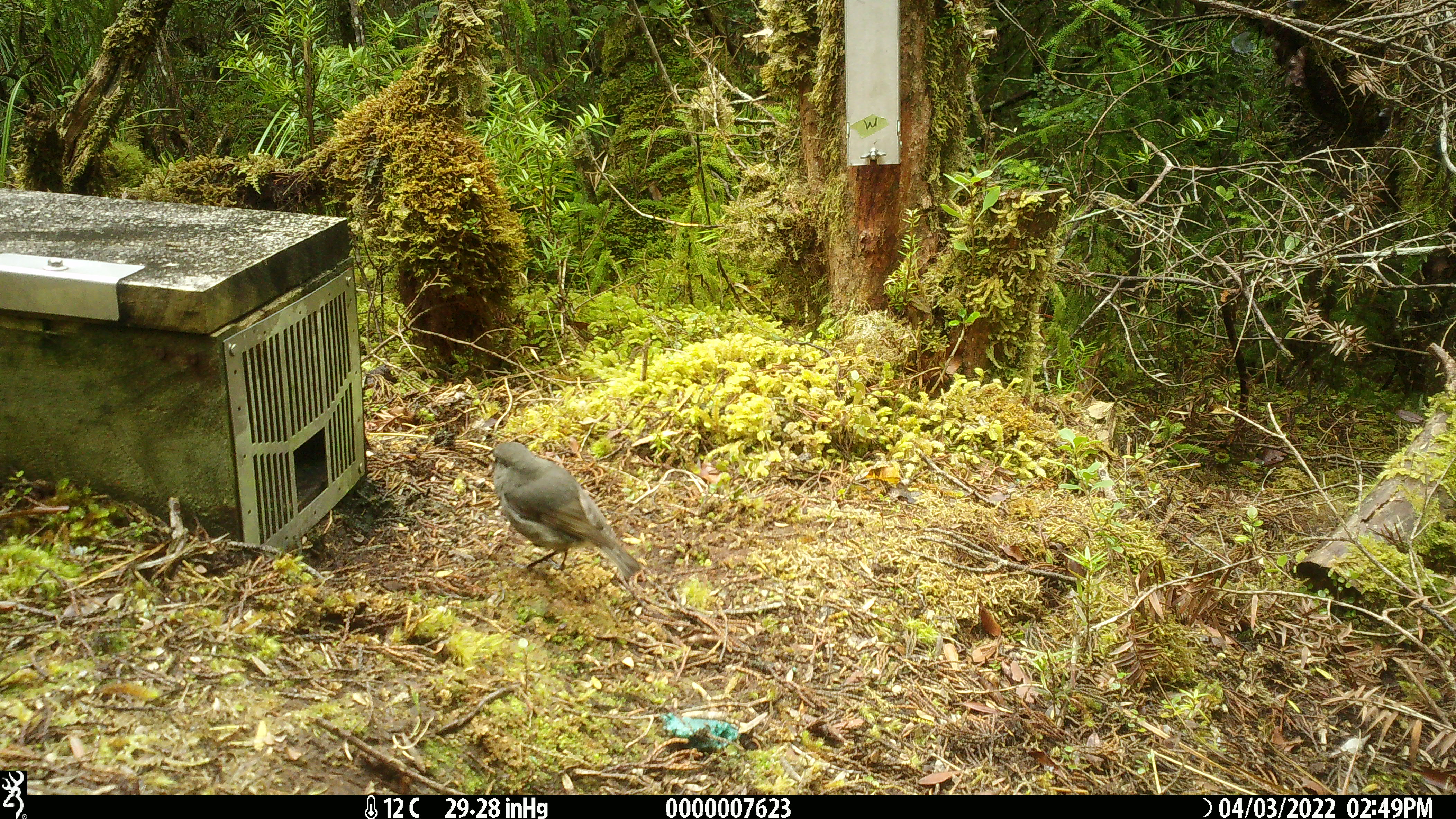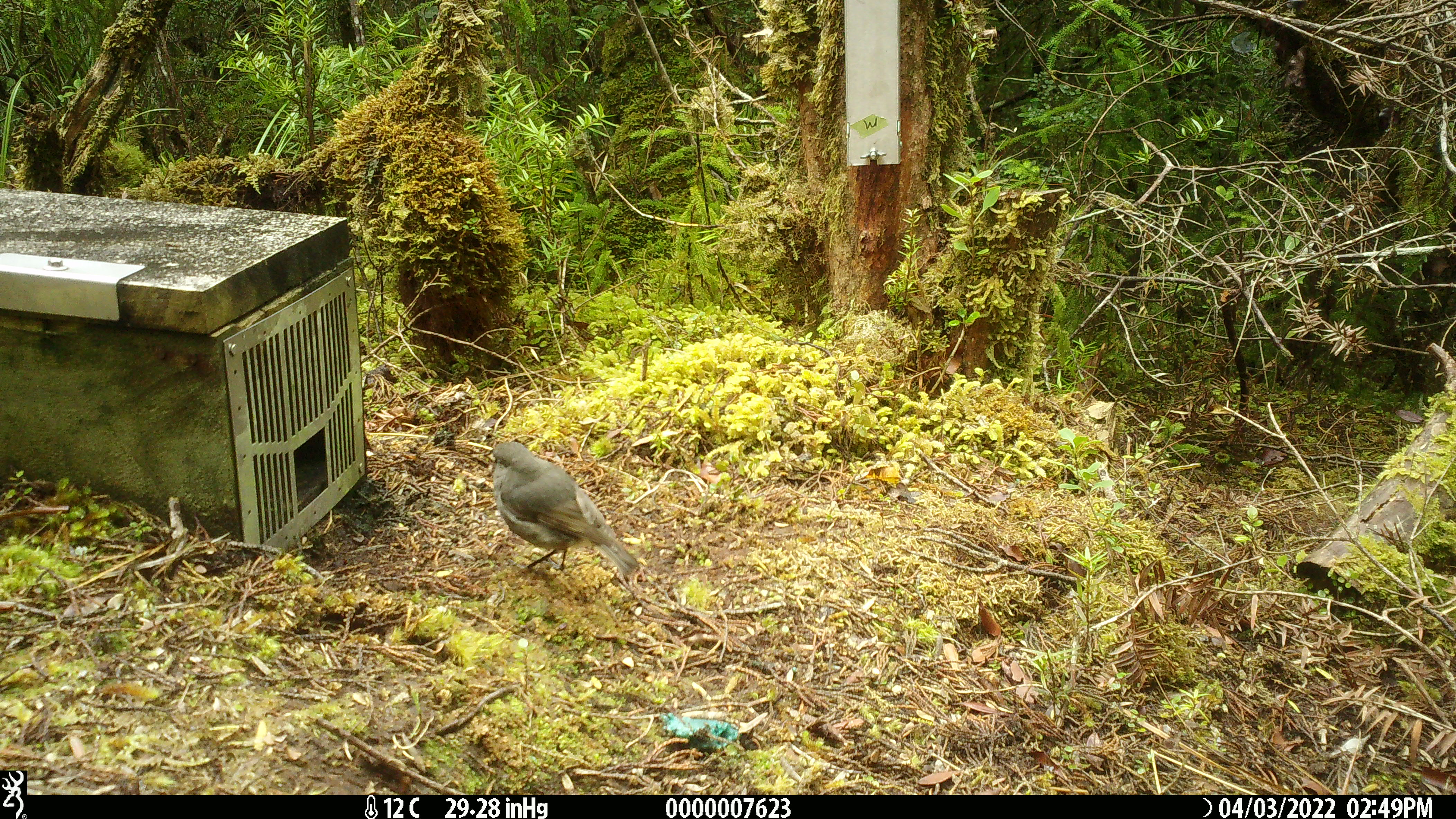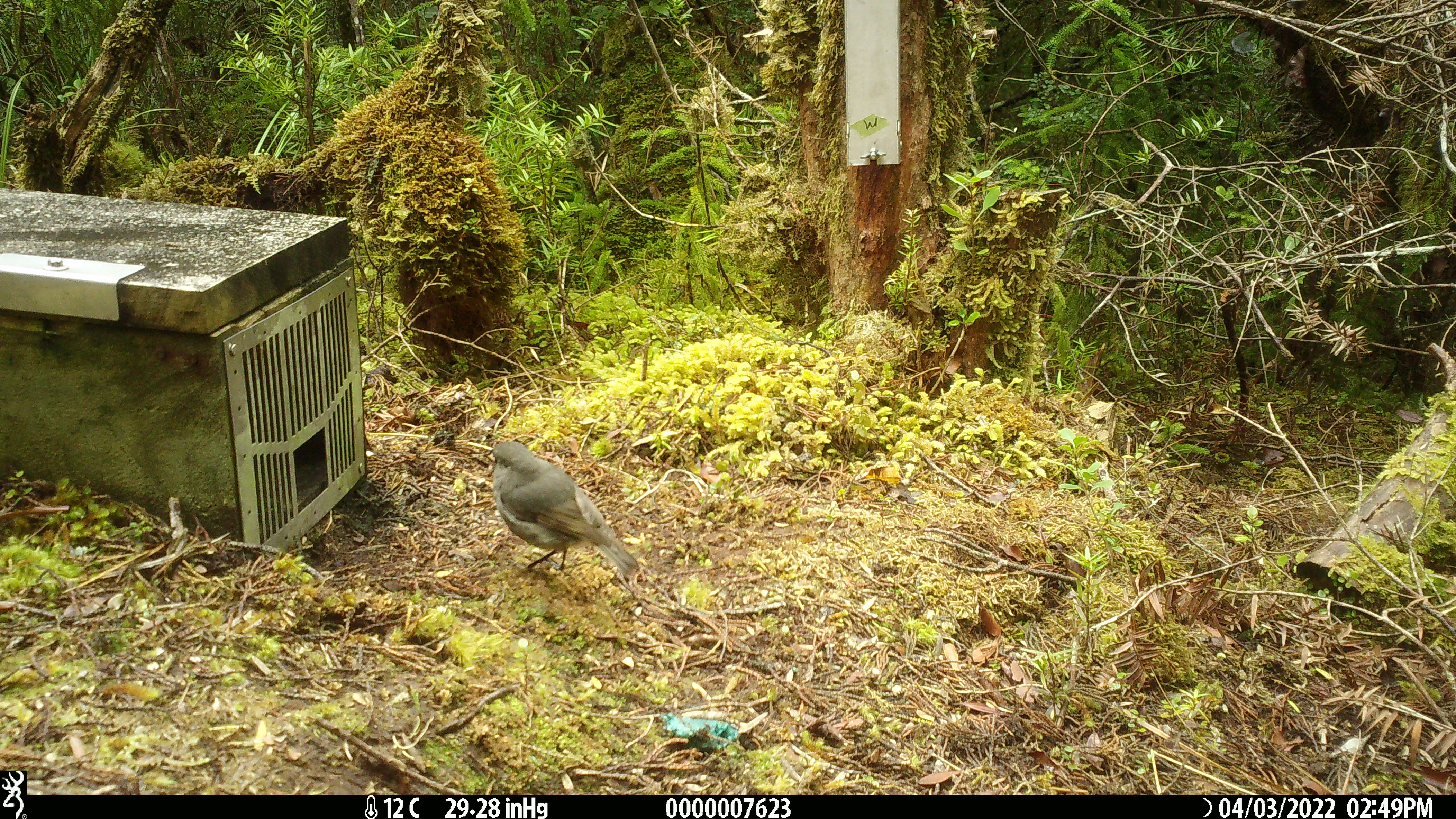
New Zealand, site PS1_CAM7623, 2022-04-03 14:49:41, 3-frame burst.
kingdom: Animalia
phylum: Chordata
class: Aves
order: Passeriformes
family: Petroicidae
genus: Petroica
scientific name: Petroica australis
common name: new zealand robin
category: robin